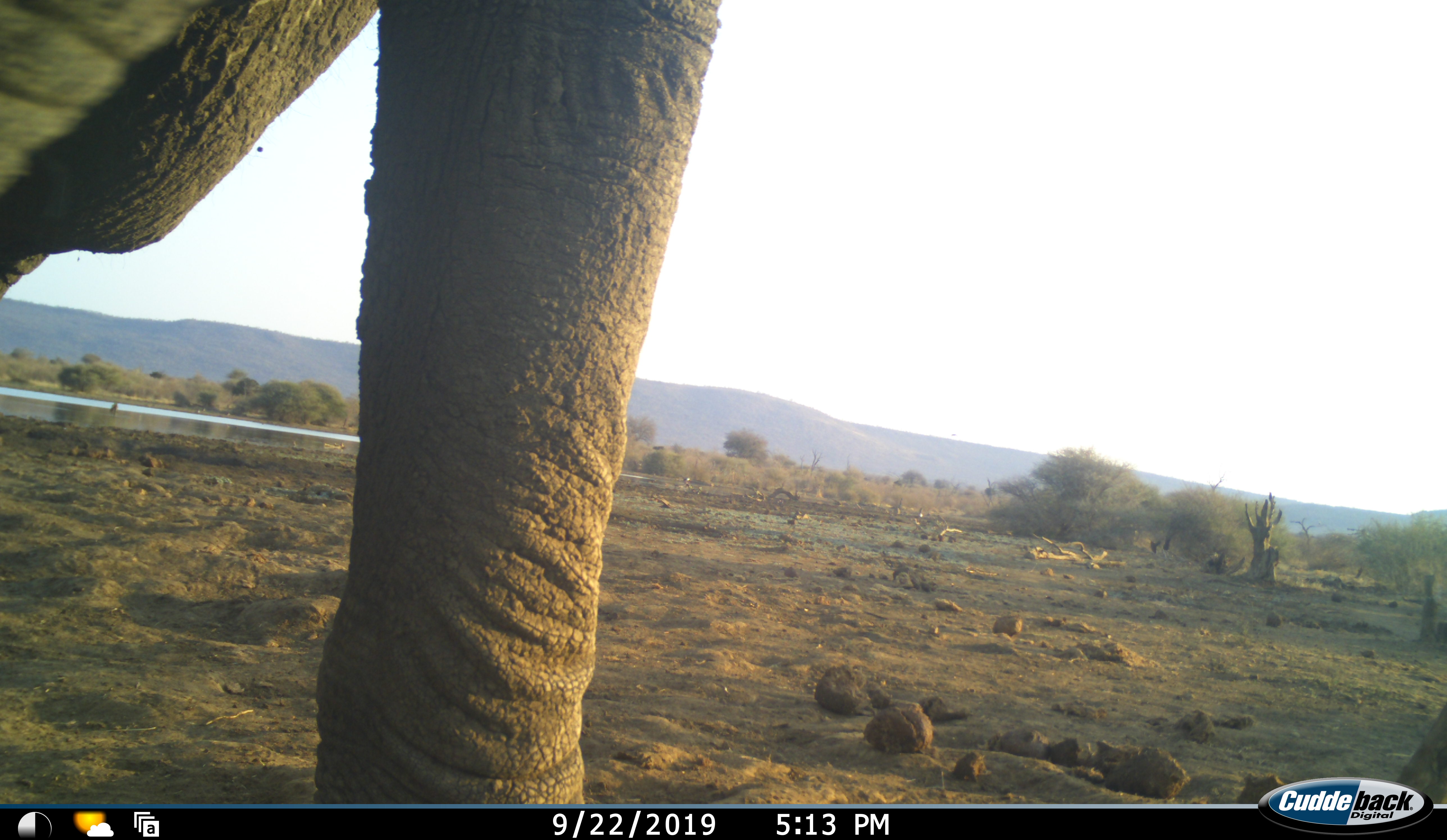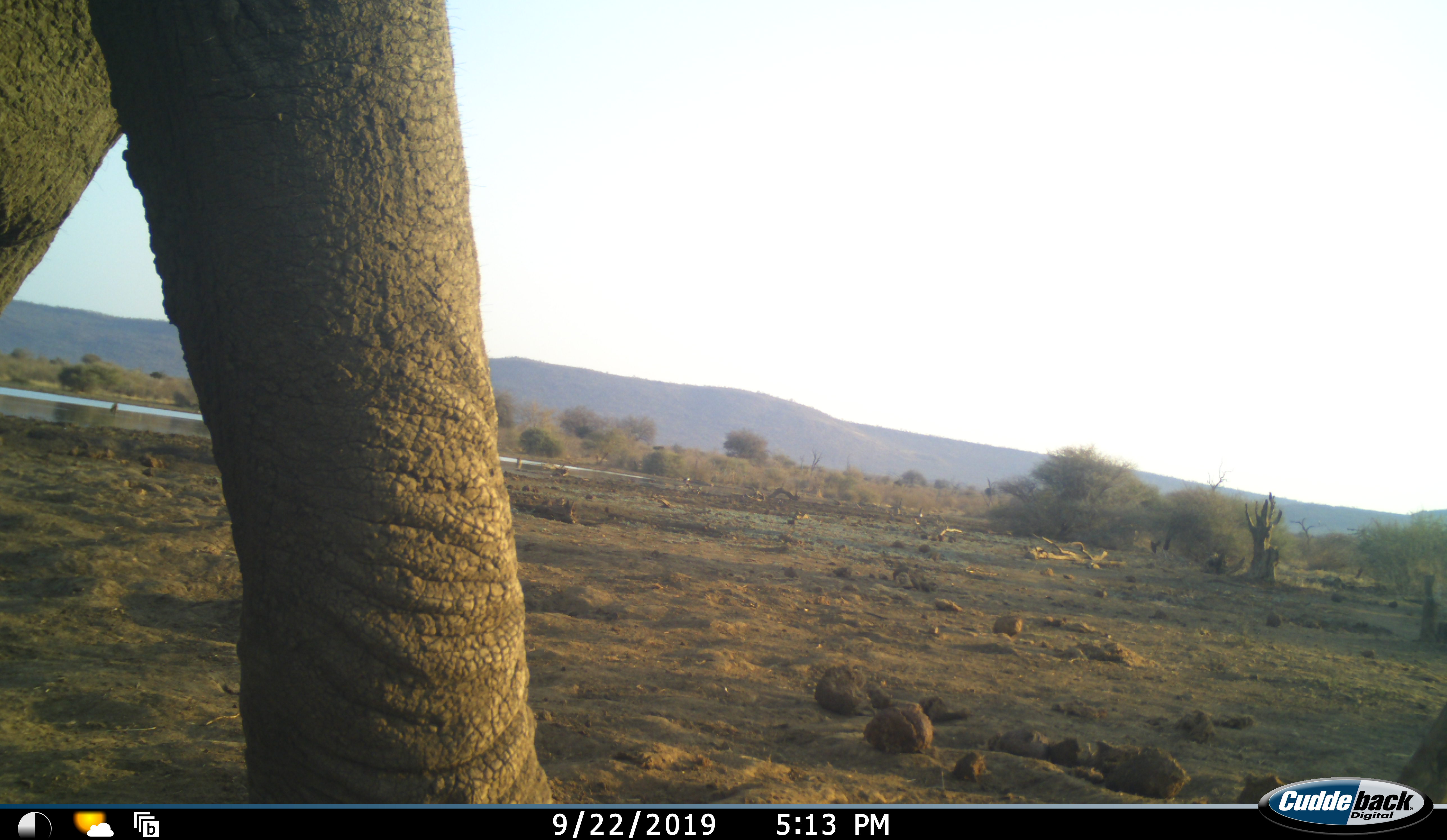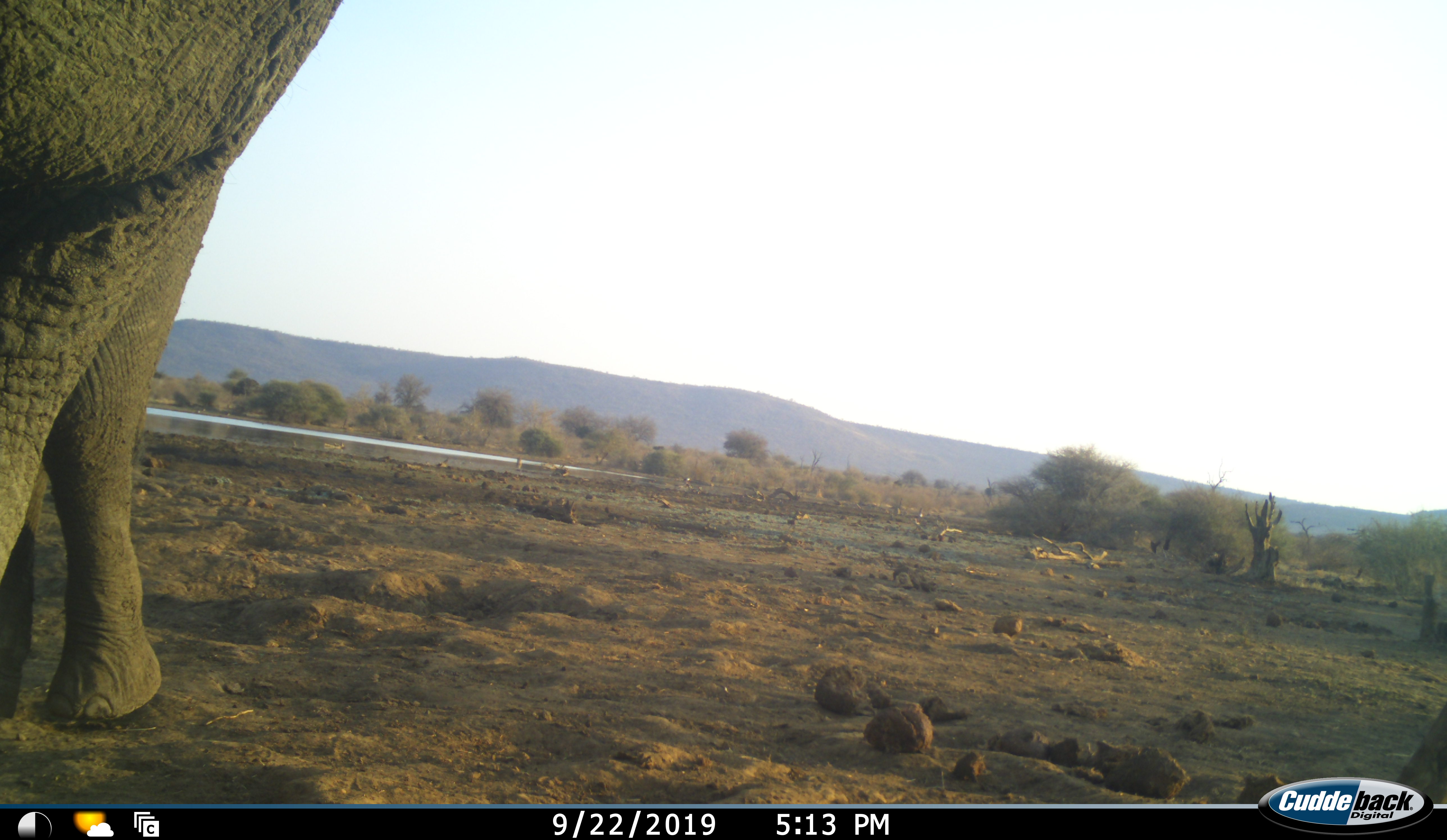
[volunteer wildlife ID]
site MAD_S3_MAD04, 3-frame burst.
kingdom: Animalia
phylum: Chordata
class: Mammalia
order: Proboscidea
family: Elephantidae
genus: Loxodonta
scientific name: Loxodonta africana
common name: african bush elephant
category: elephant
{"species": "elephant (african bush elephant) (Loxodonta africana)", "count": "1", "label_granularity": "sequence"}